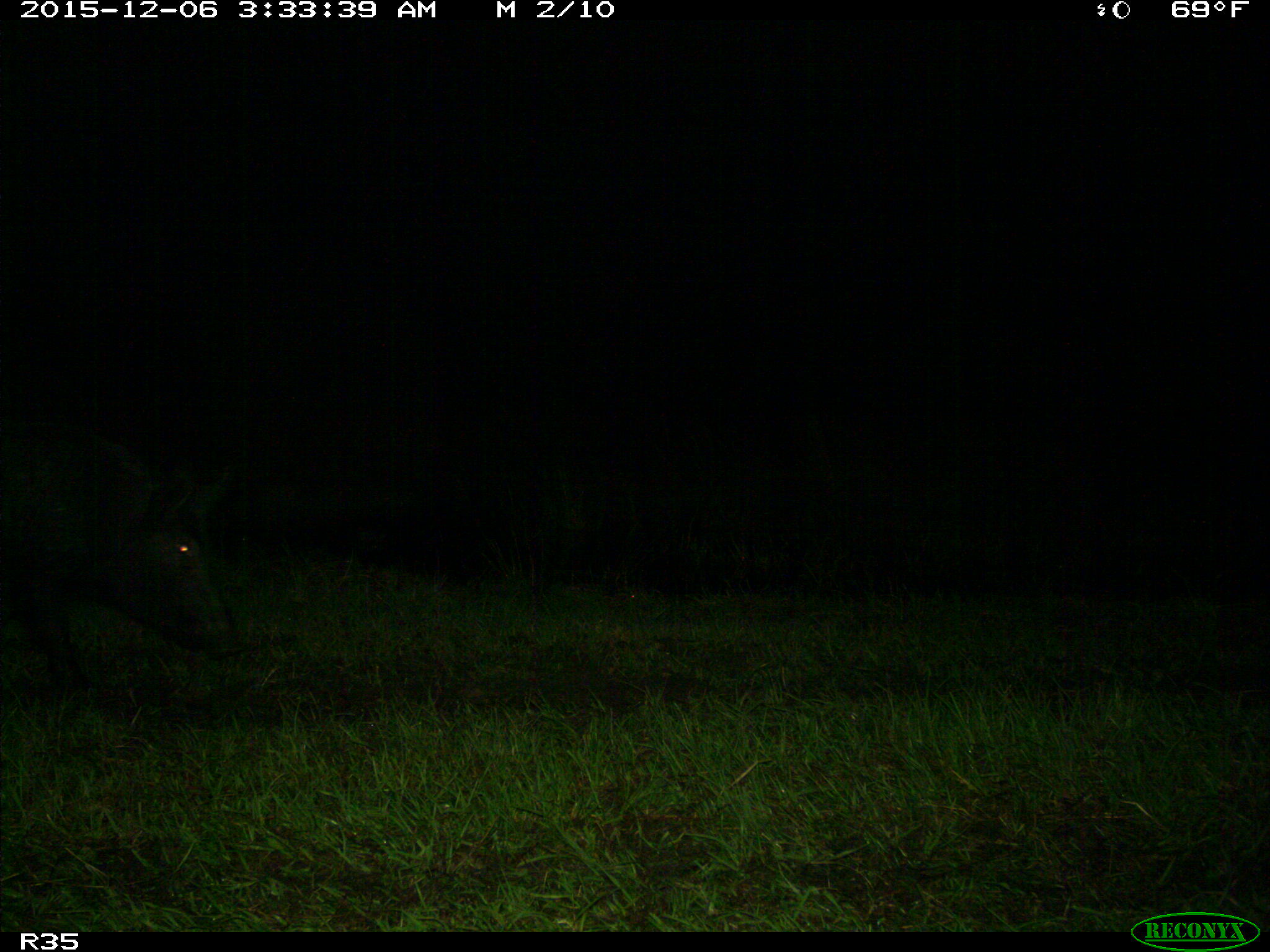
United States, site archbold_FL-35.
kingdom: Animalia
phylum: Chordata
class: Mammalia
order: Artiodactyla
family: Suidae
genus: Sus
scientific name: Sus scrofa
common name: wild boar